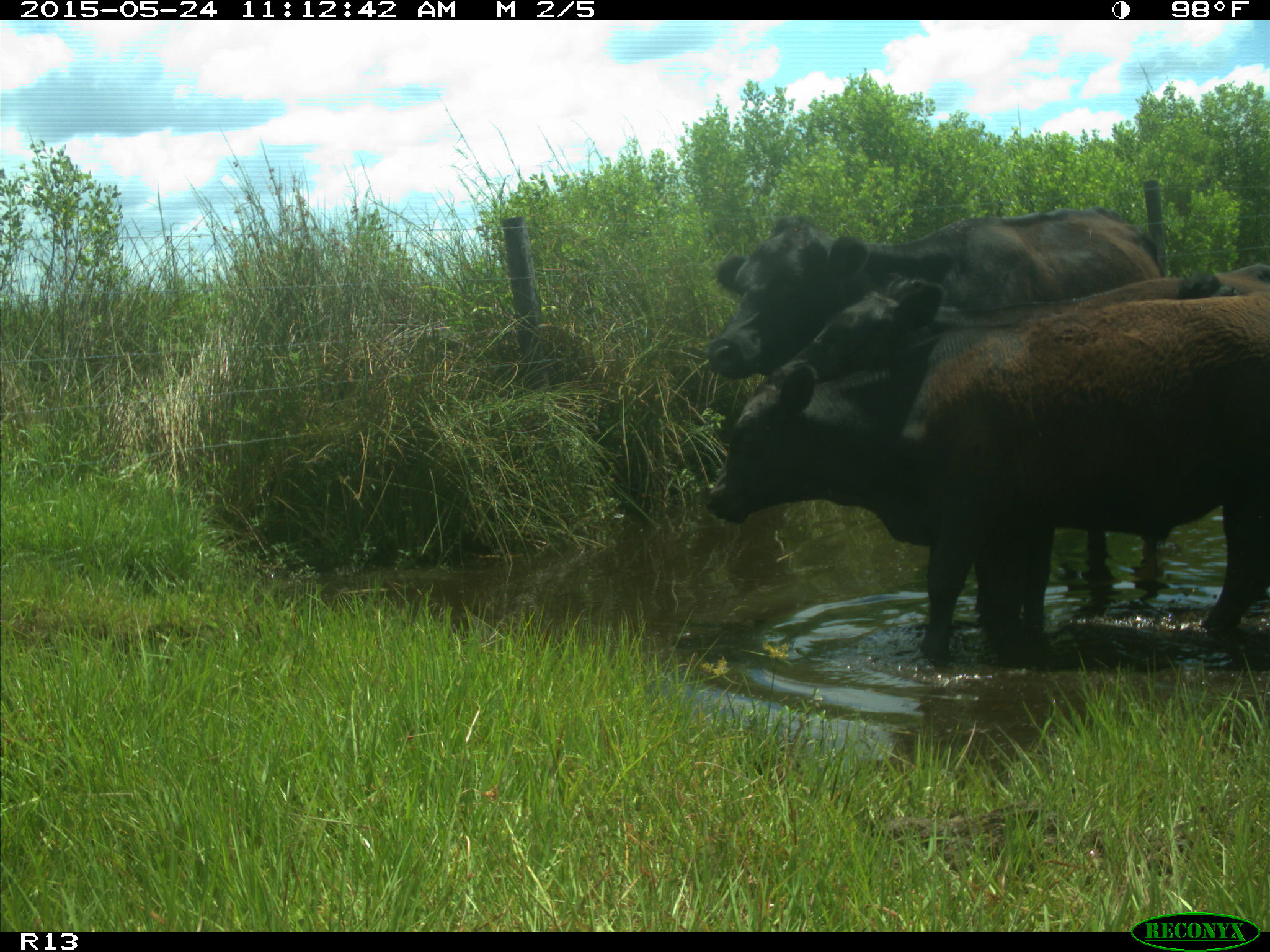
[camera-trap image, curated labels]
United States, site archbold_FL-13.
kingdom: Animalia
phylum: Chordata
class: Mammalia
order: Artiodactyla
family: Bovidae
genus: Bos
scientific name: Bos taurus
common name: domestic cow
Bos taurus (domestic cow).